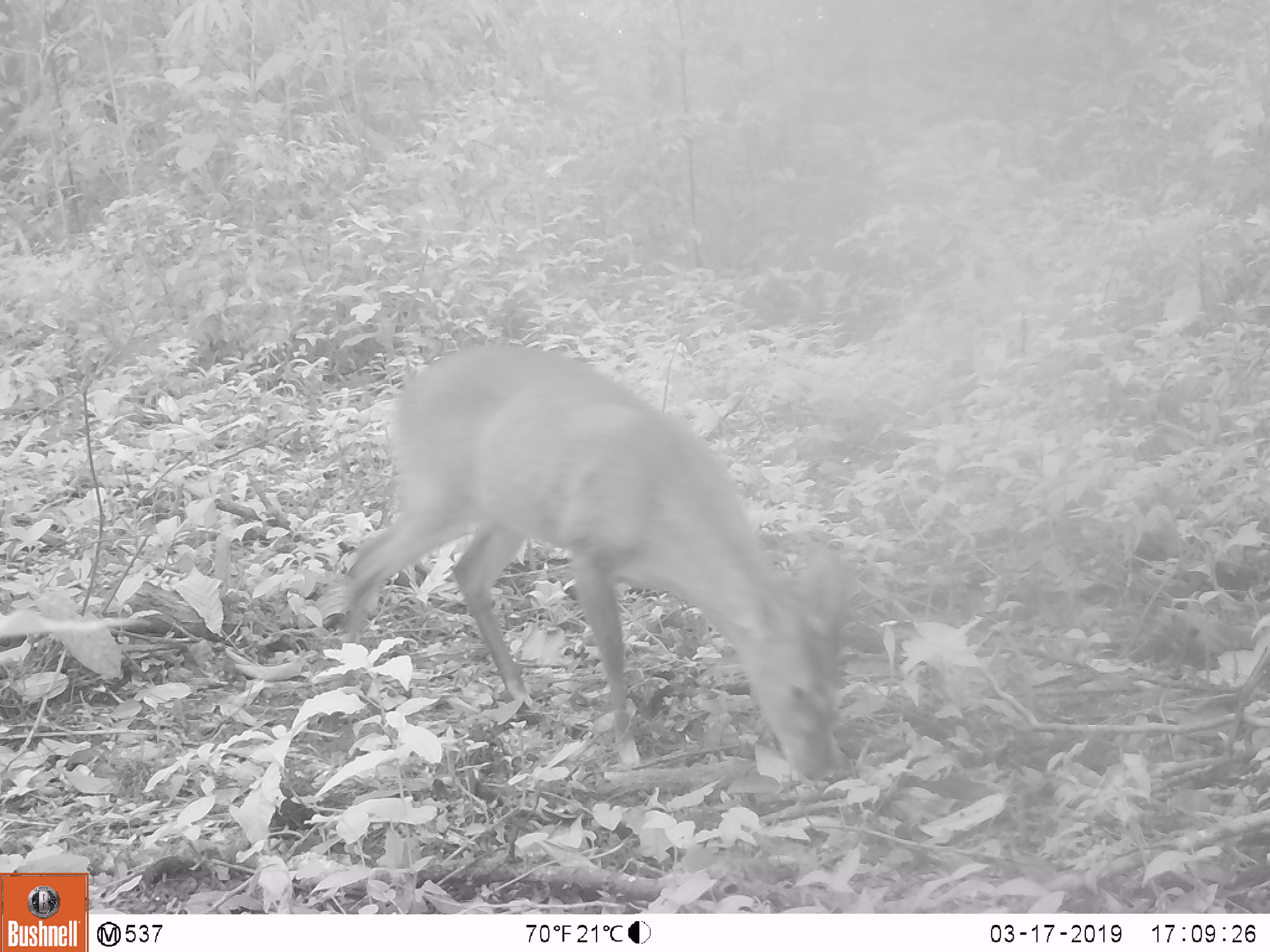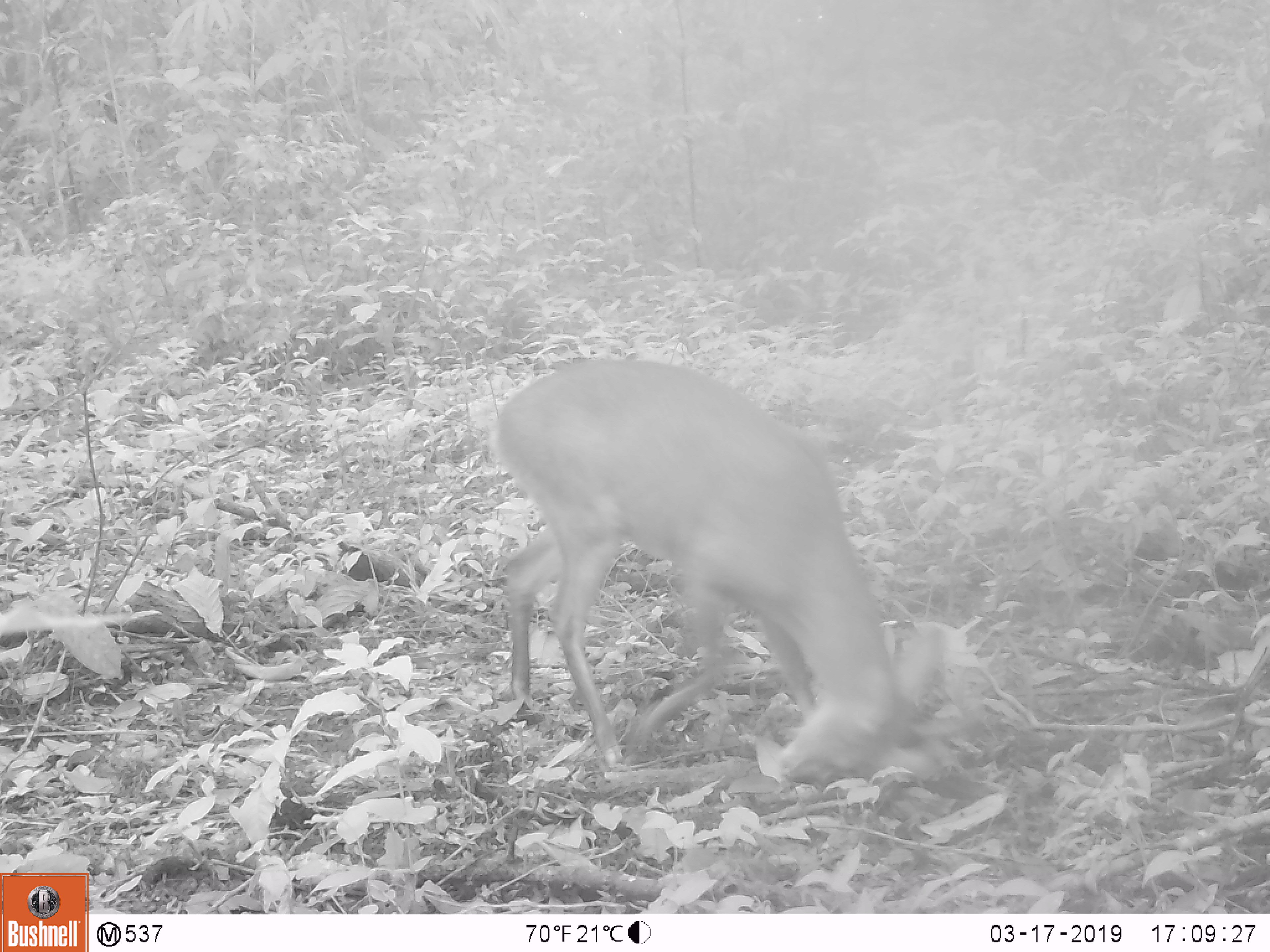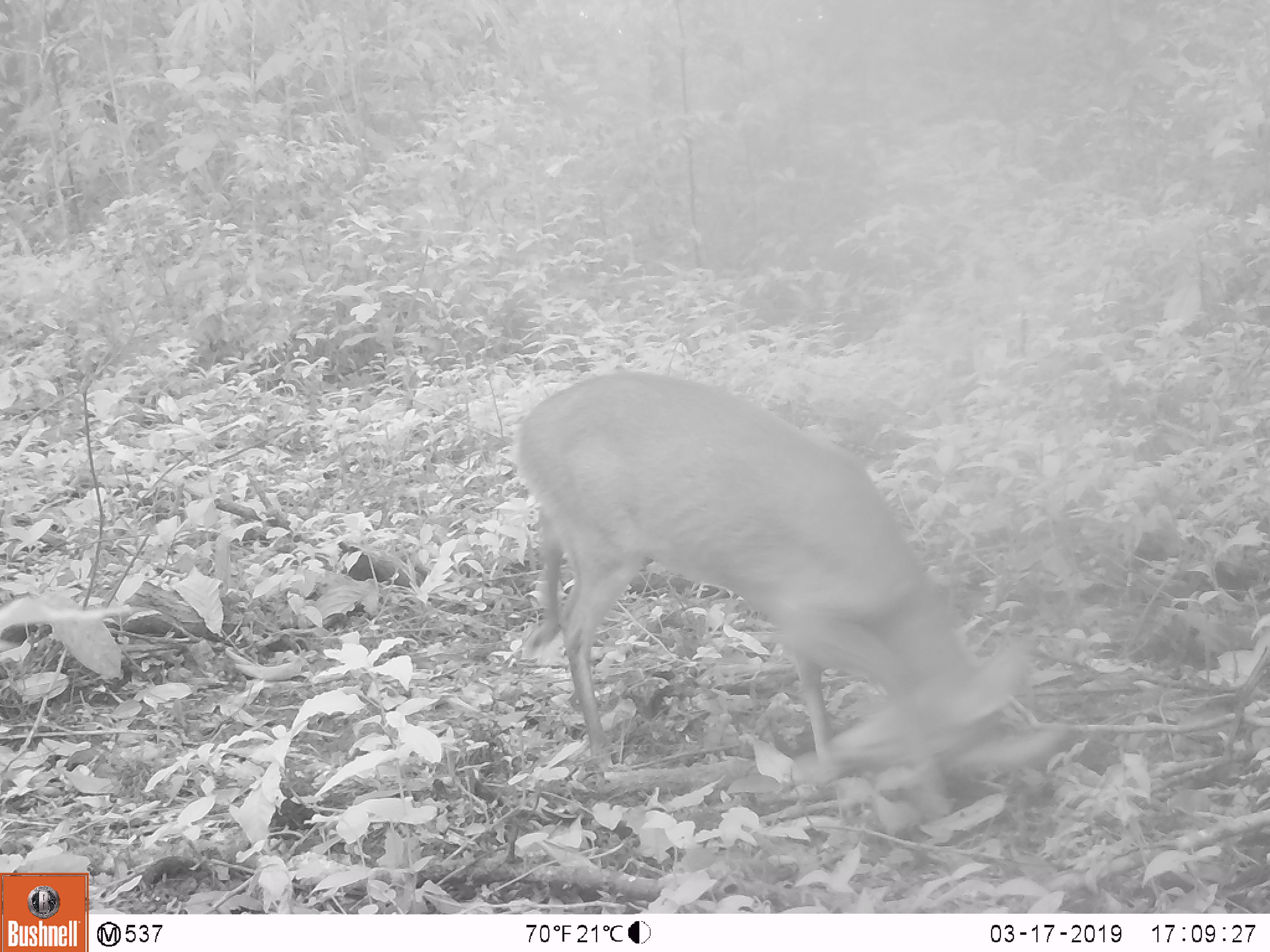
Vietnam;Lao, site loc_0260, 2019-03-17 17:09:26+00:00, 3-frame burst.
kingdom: Animalia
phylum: Chordata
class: Mammalia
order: Artiodactyla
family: Cervidae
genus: Muntiacus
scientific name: Muntiacus vuquangensis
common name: large-antlered muntjac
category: large antlered muntjac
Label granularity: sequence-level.